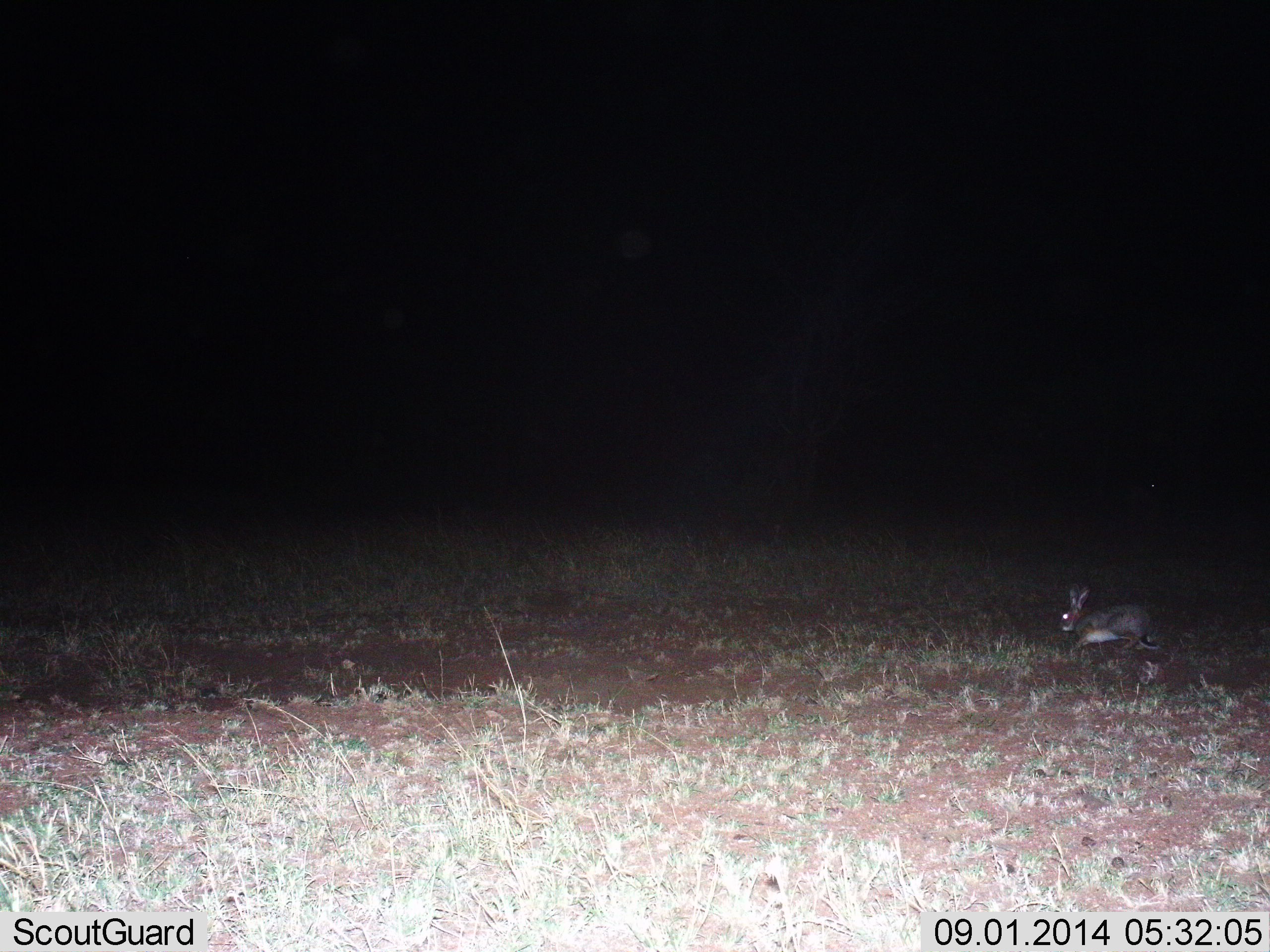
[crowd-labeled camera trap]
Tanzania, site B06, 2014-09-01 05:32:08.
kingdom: Animalia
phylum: Chordata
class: Mammalia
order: Lagomorpha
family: Leporidae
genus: Lepus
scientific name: Lepus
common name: hare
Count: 1.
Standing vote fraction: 20%.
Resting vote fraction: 10%.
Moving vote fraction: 70%.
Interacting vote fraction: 0%.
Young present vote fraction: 0%.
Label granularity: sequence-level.